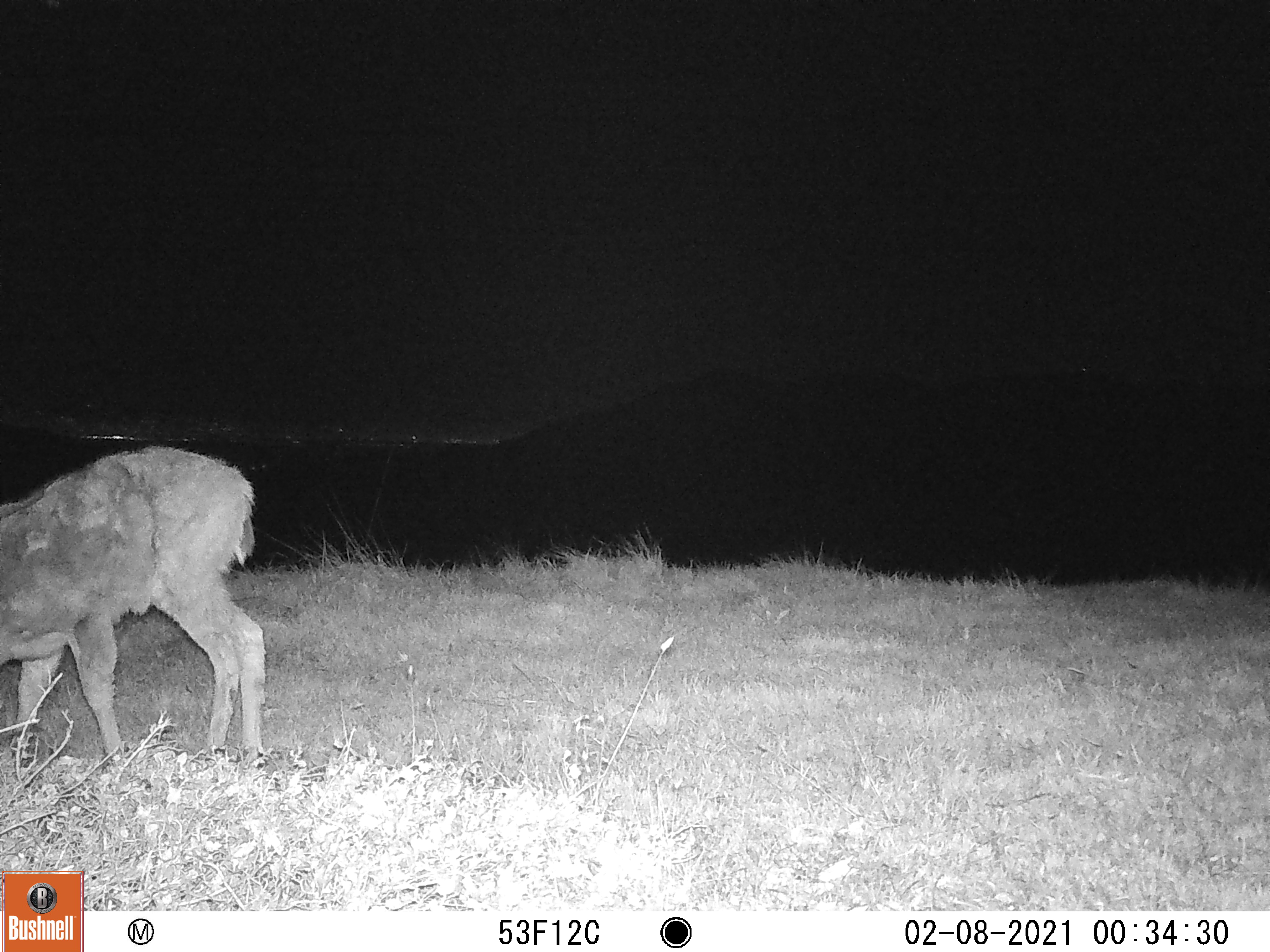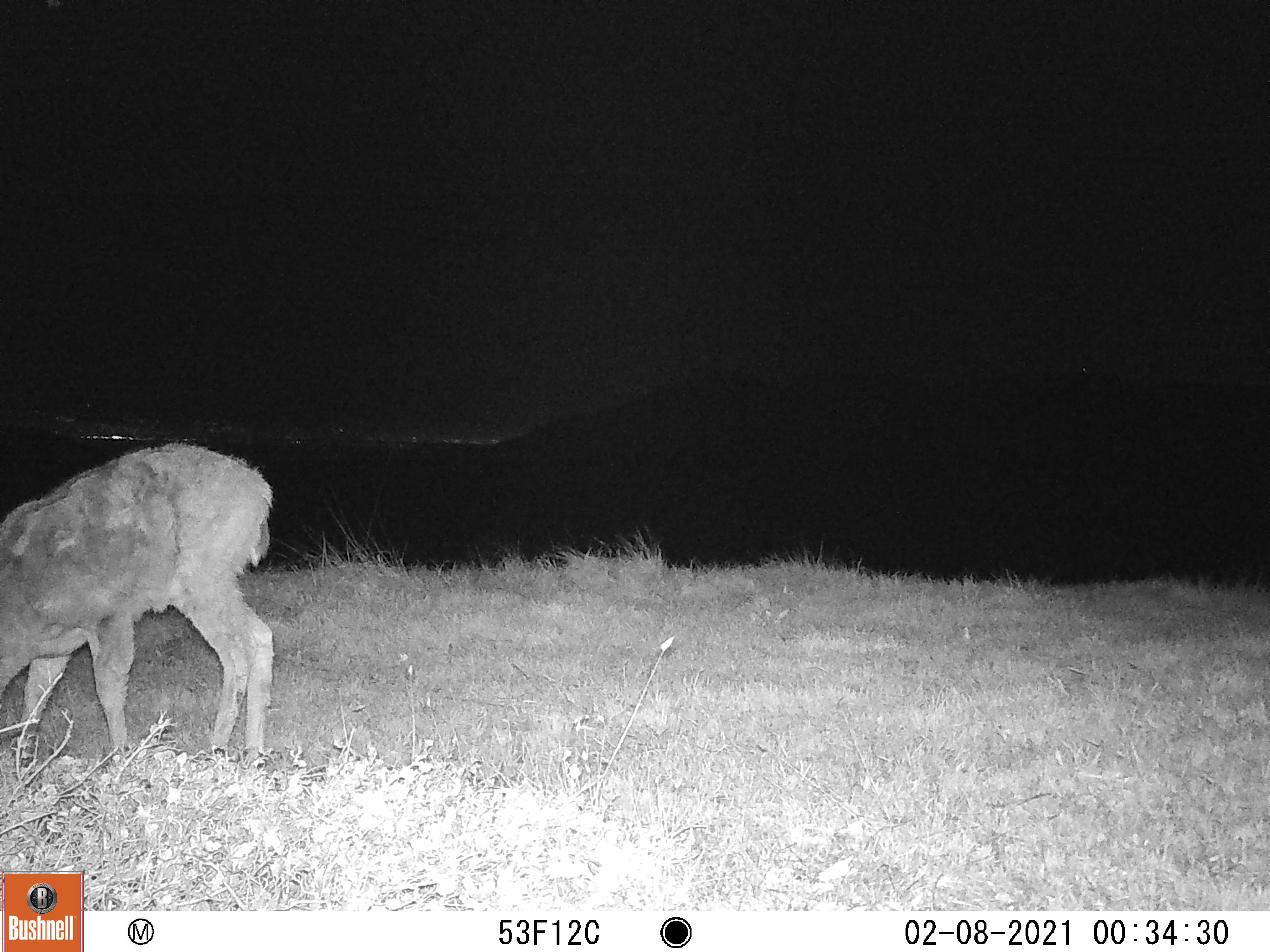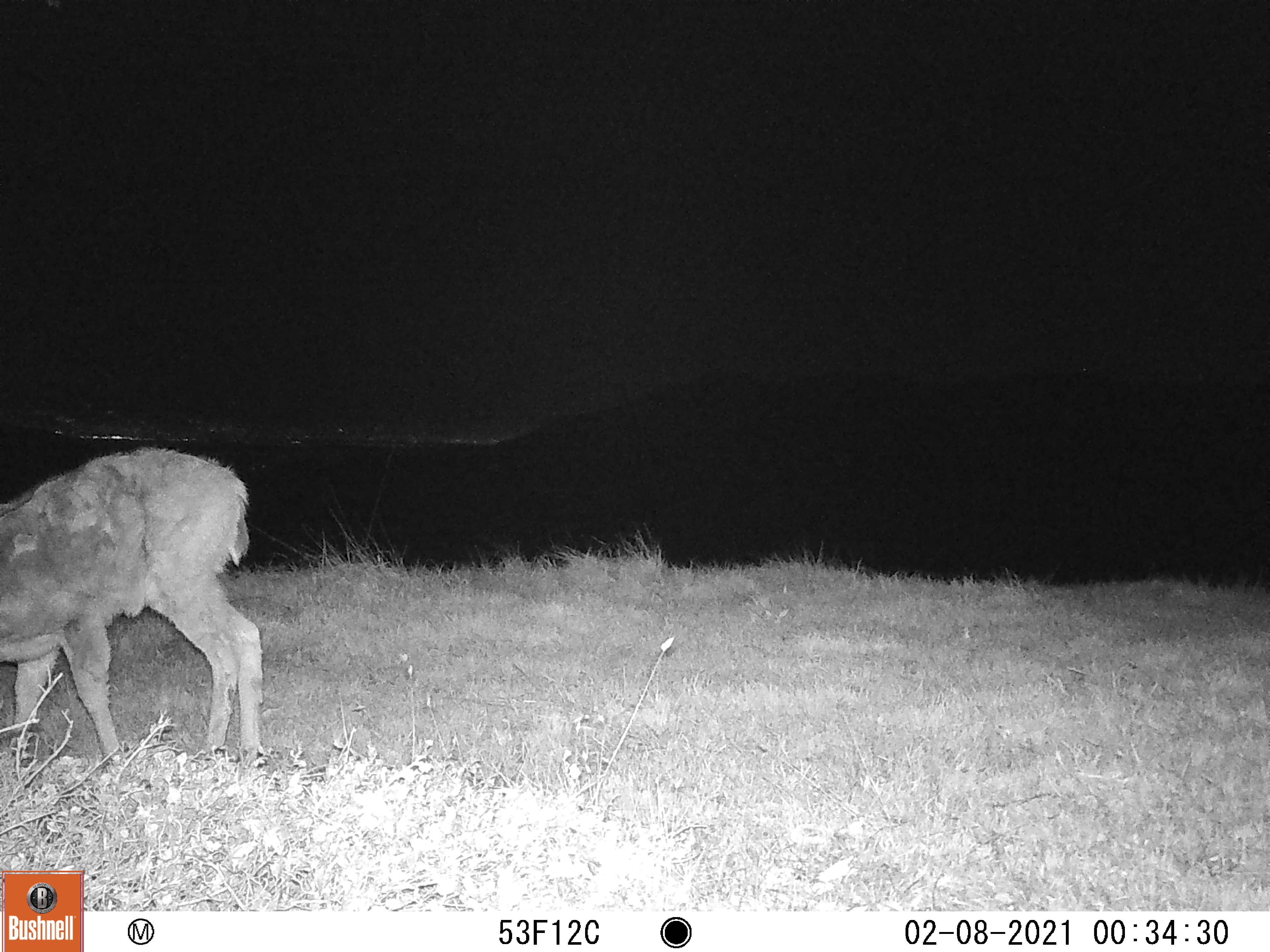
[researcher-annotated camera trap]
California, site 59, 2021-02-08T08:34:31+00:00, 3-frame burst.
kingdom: Animalia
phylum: Chordata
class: Mammalia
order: Artiodactyla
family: Cervidae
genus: Odocoileus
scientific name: Odocoileus hemionus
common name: mule deer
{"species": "mule deer (Odocoileus hemionus)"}